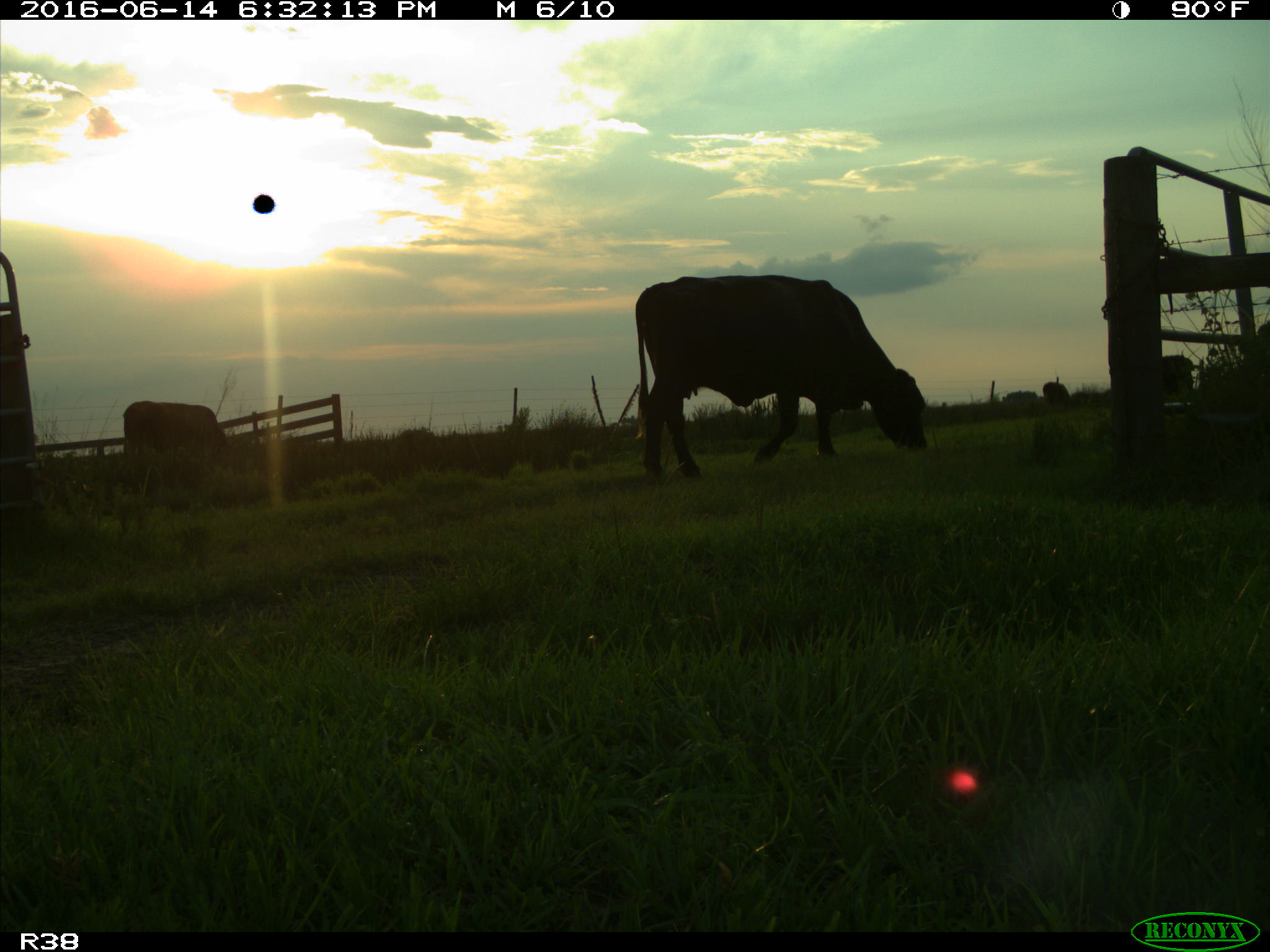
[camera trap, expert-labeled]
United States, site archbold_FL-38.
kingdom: Animalia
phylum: Chordata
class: Mammalia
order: Artiodactyla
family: Bovidae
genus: Bos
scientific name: Bos taurus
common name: domestic cow